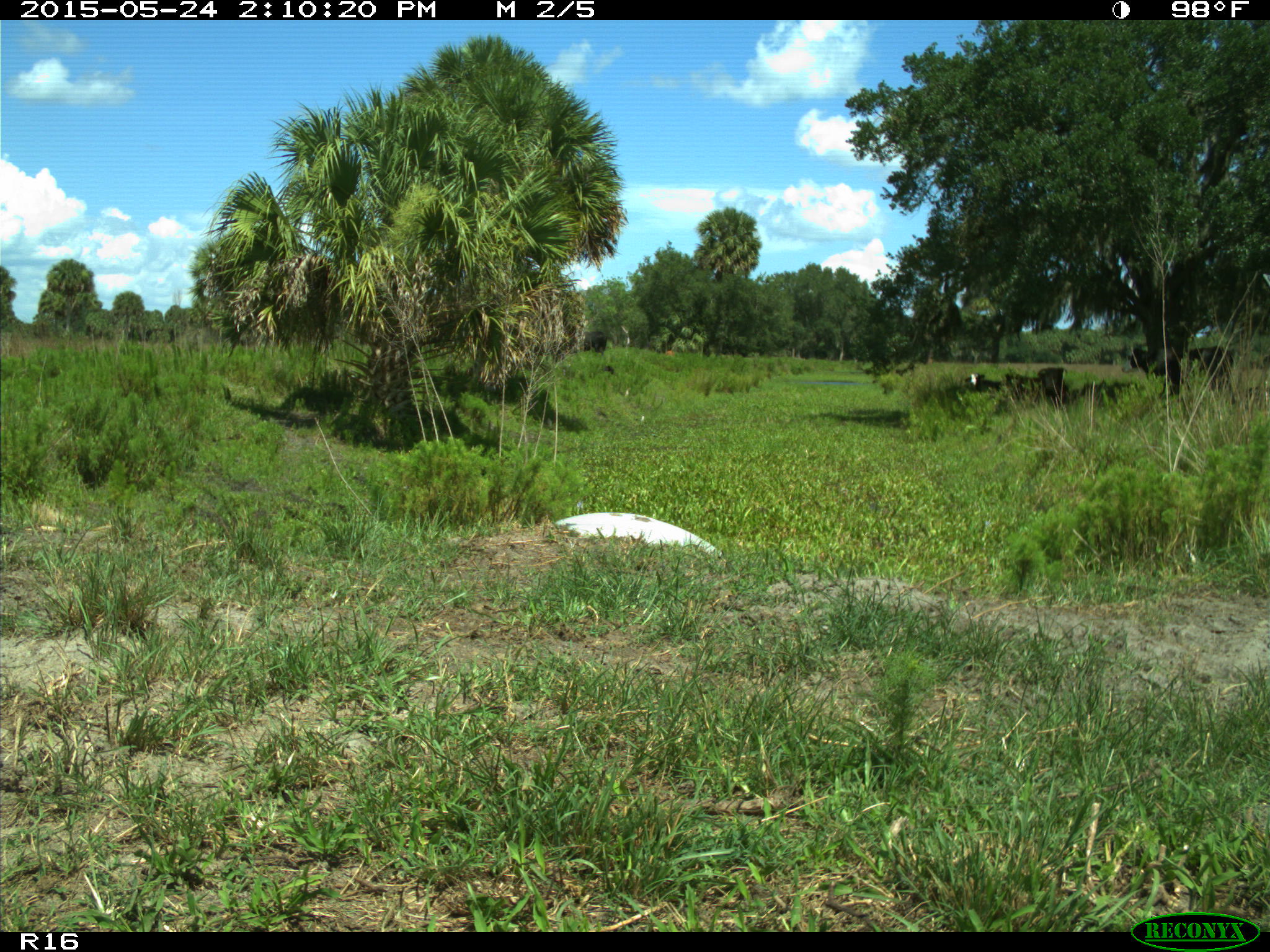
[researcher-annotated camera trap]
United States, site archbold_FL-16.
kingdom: Animalia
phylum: Chordata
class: Mammalia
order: Artiodactyla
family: Bovidae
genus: Bos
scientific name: Bos taurus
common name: domestic cow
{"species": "Bos taurus (domestic cow)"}